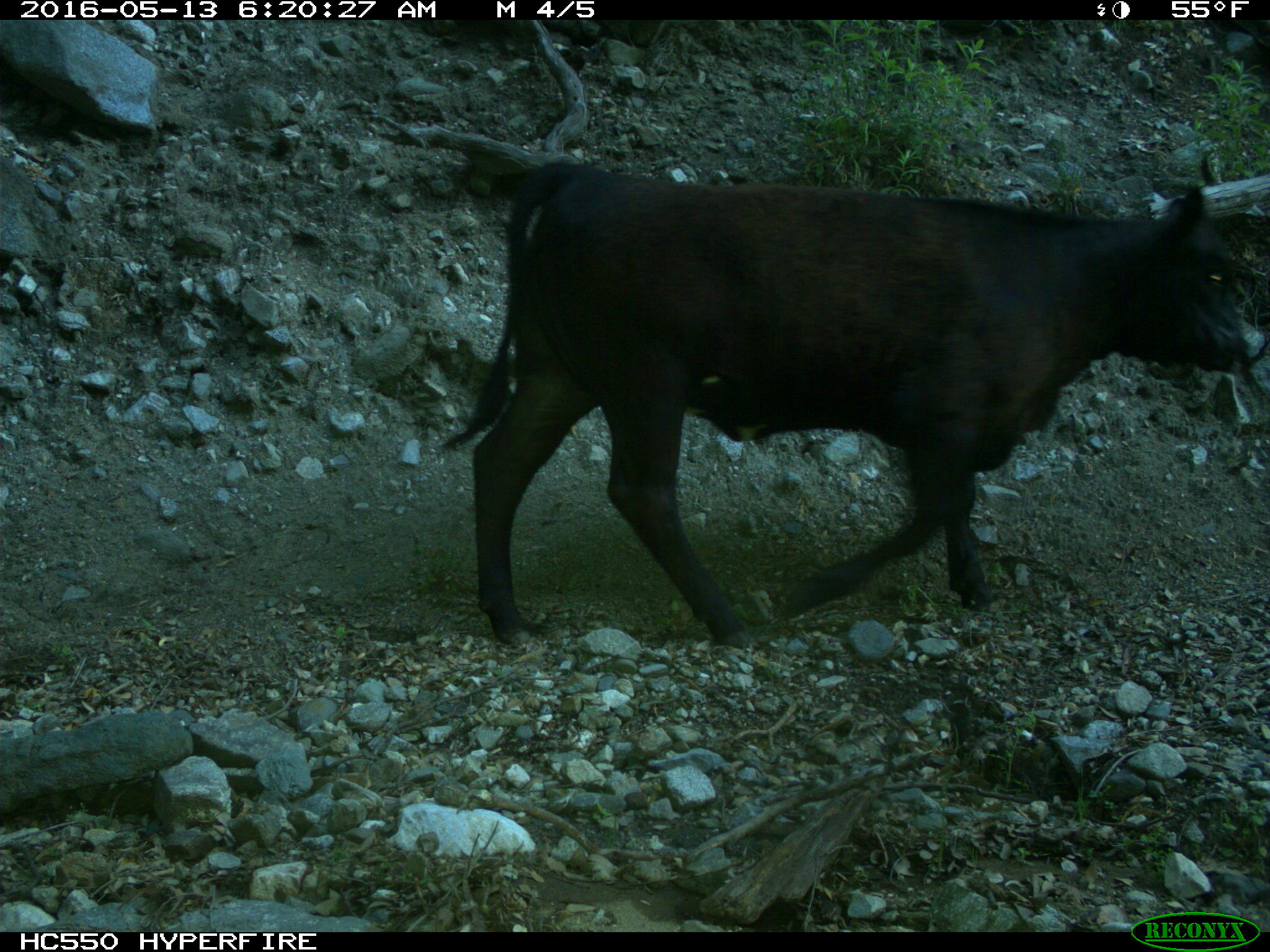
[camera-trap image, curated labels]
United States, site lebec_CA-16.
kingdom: Animalia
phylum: Chordata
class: Mammalia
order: Artiodactyla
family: Bovidae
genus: Bos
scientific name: Bos taurus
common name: domestic cow